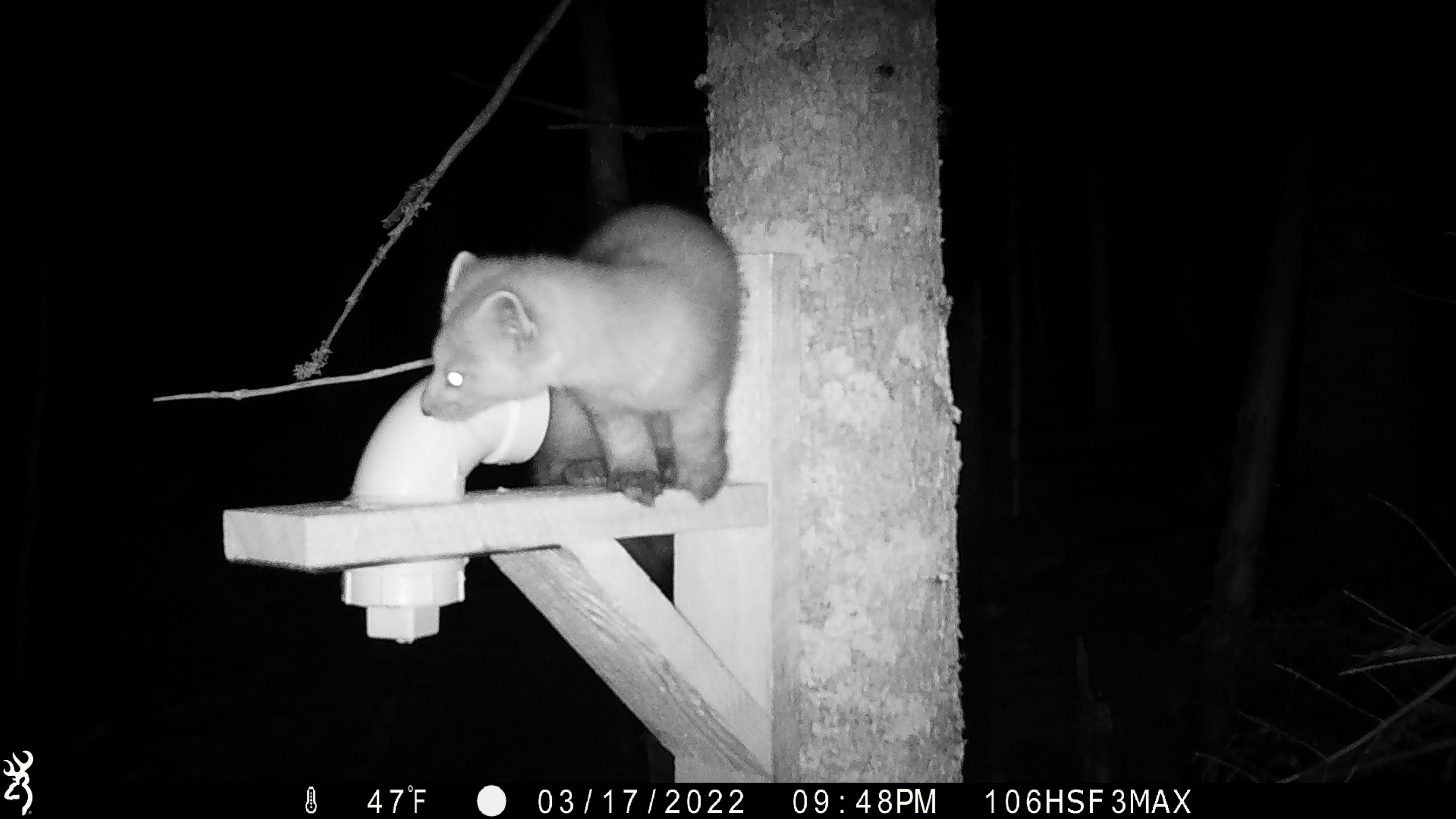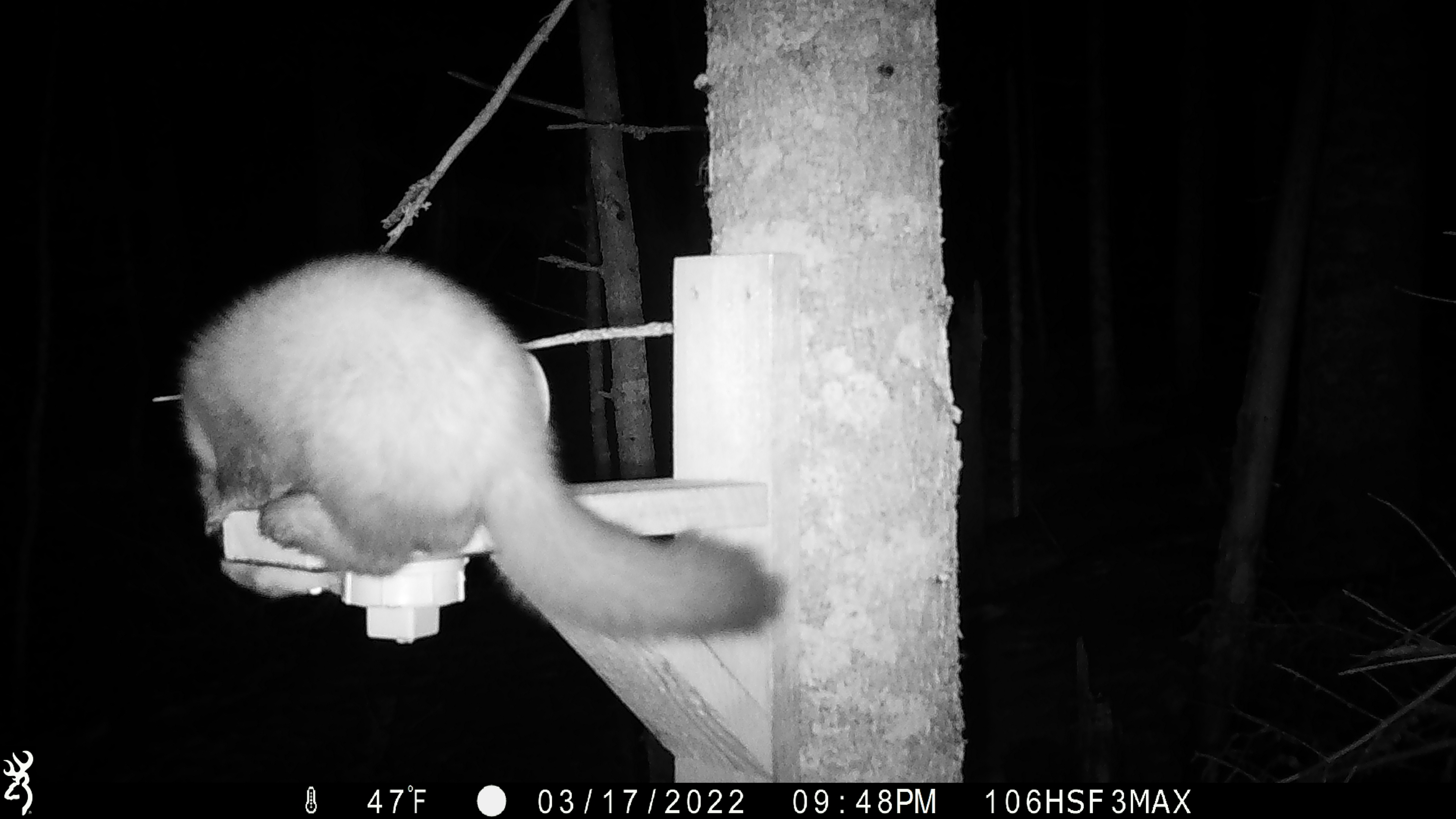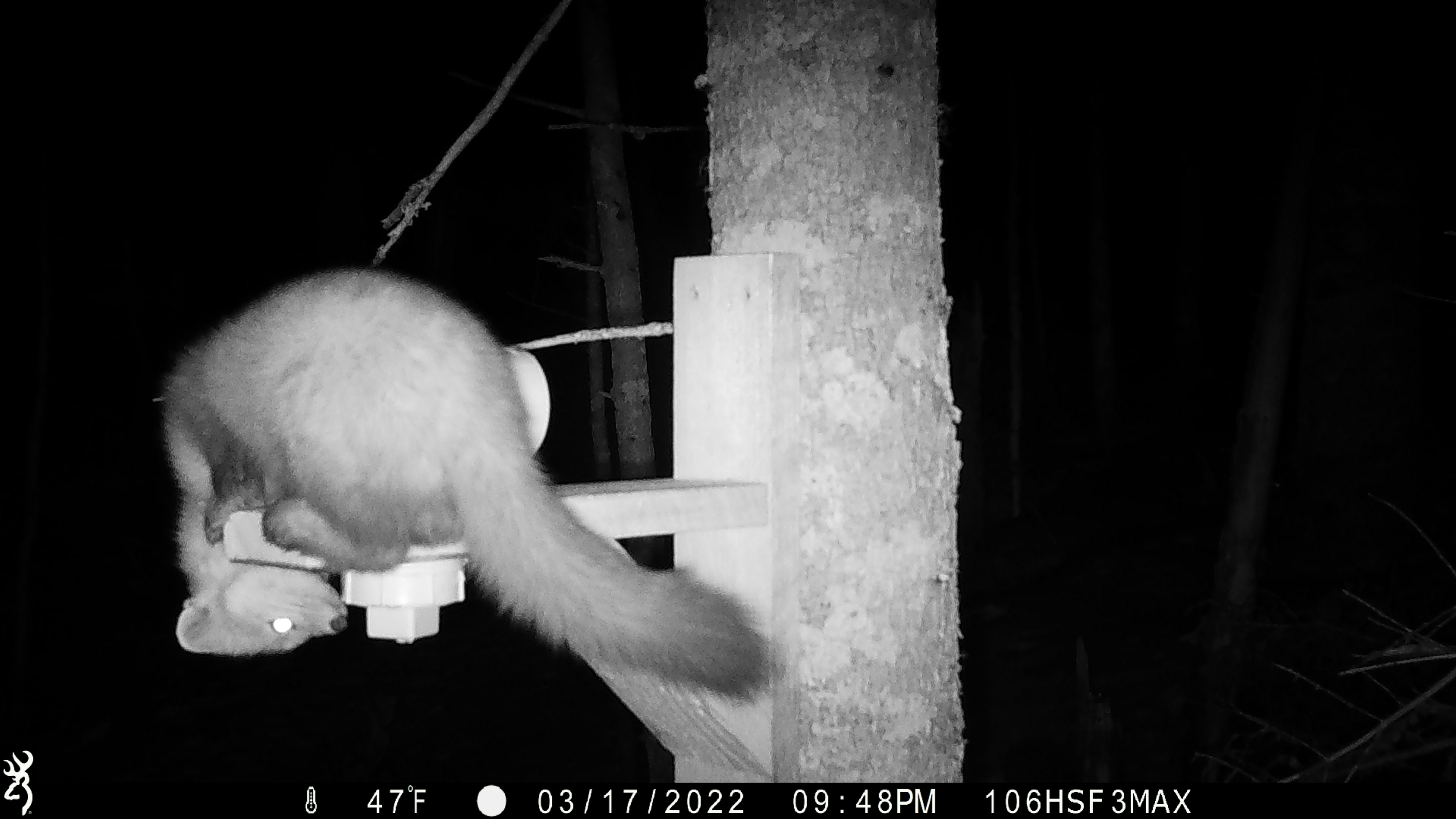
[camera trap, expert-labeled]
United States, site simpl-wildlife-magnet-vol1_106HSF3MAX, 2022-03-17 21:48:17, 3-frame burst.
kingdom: Animalia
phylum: Chordata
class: Mammalia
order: Carnivora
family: Mustelidae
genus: Martes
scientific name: Martes americana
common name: american marten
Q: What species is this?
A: American marten (Martes americana).